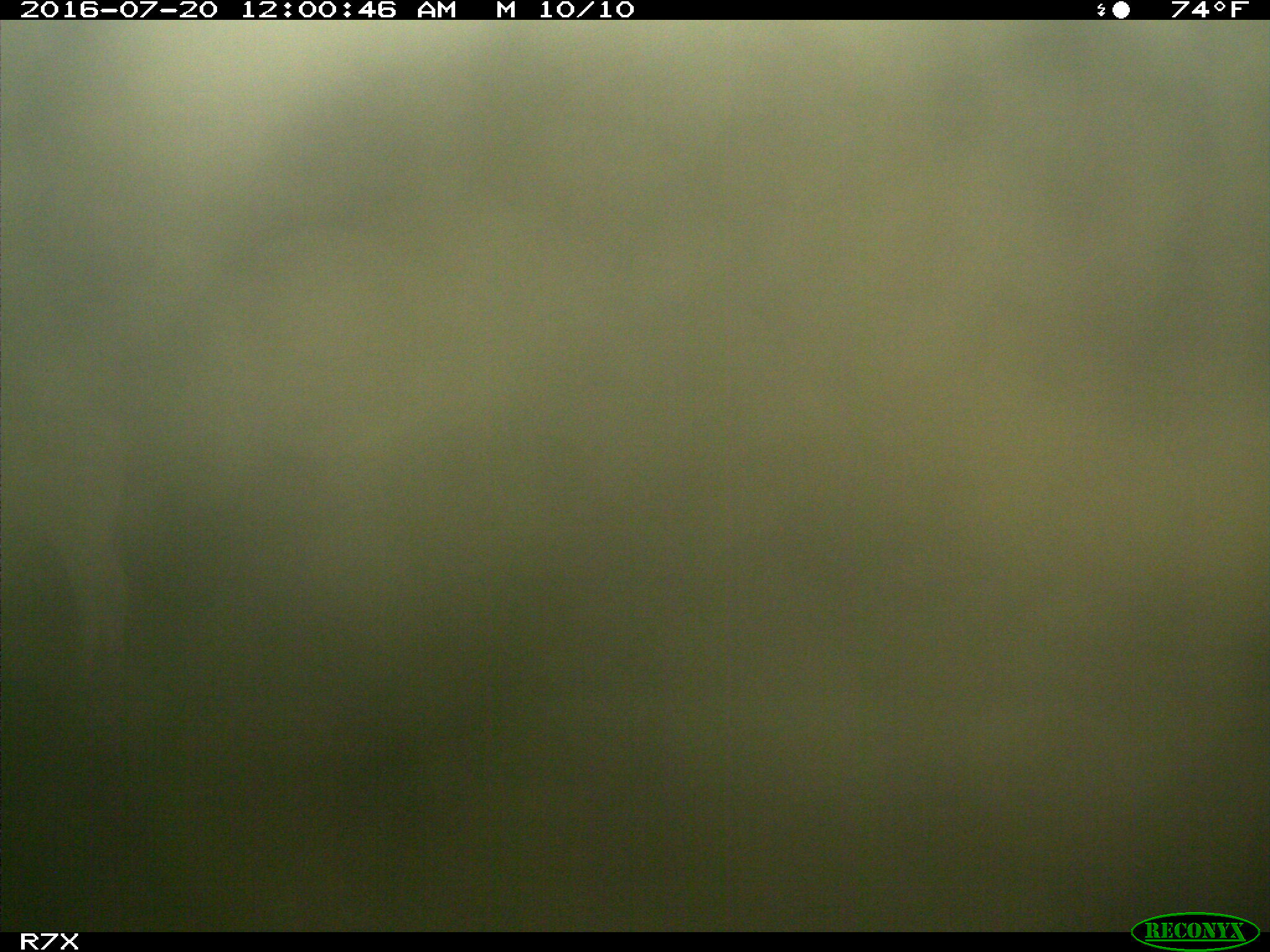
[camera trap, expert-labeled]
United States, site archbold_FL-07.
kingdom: Animalia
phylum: Chordata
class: Mammalia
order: Artiodactyla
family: Bovidae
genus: Bos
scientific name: Bos taurus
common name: domestic cow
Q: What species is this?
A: Bos taurus (domestic cow).